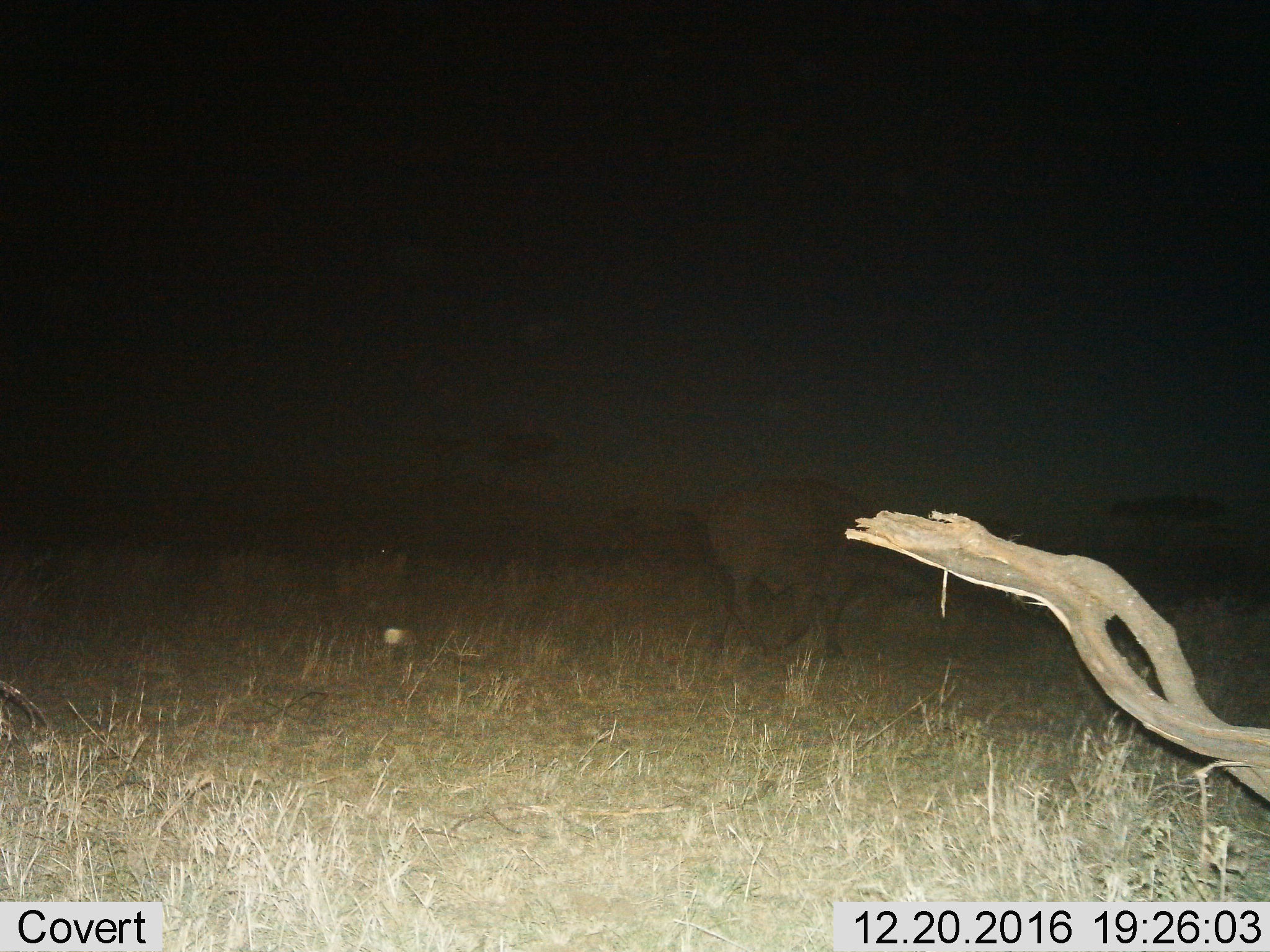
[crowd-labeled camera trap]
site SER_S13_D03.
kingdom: Animalia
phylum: Chordata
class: Mammalia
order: Artiodactyla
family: Bovidae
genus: Syncerus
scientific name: Syncerus caffer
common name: african buffalo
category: buffalo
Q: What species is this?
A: Buffalo (african buffalo) (Syncerus caffer).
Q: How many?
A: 1.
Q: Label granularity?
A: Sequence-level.